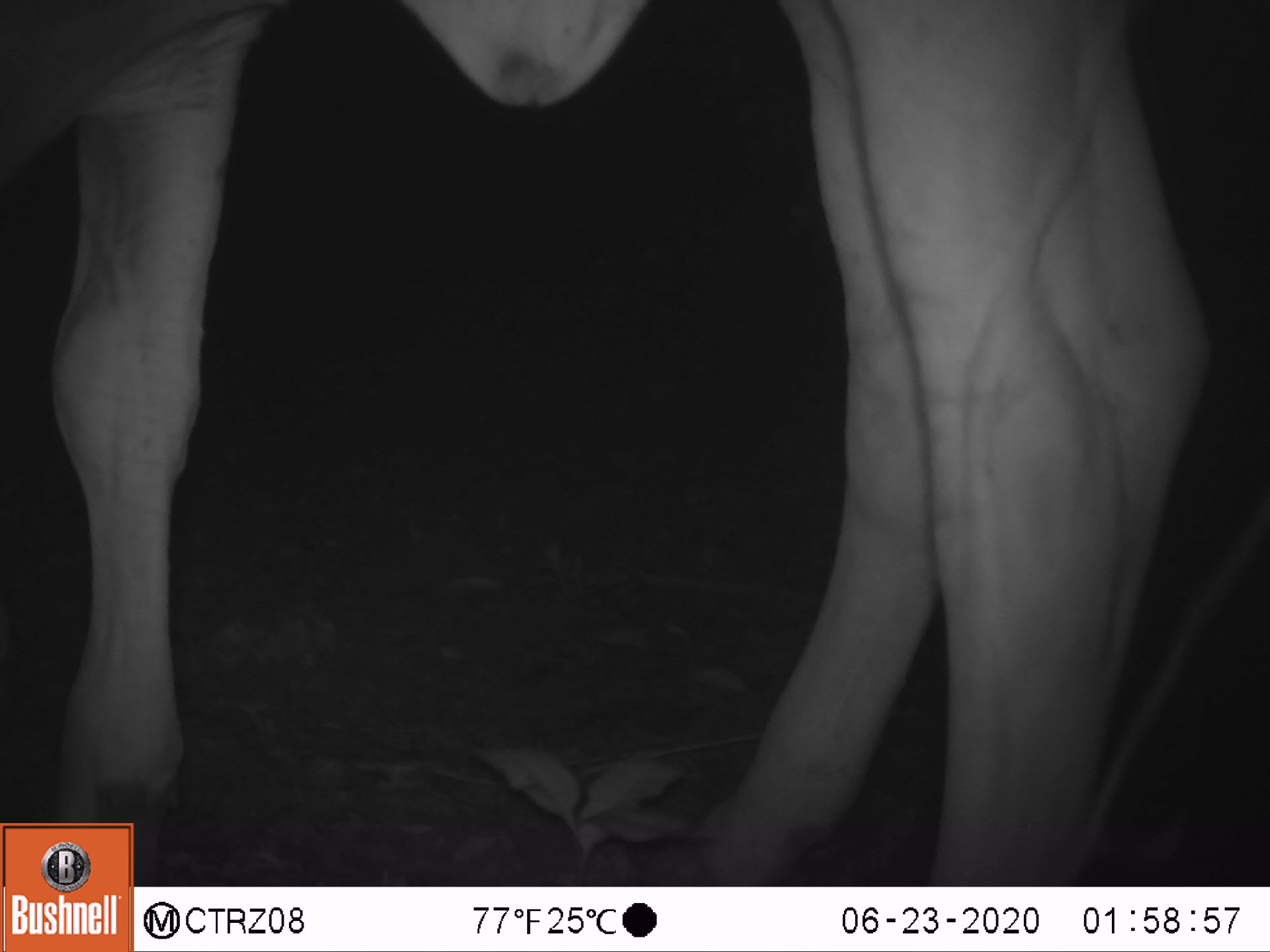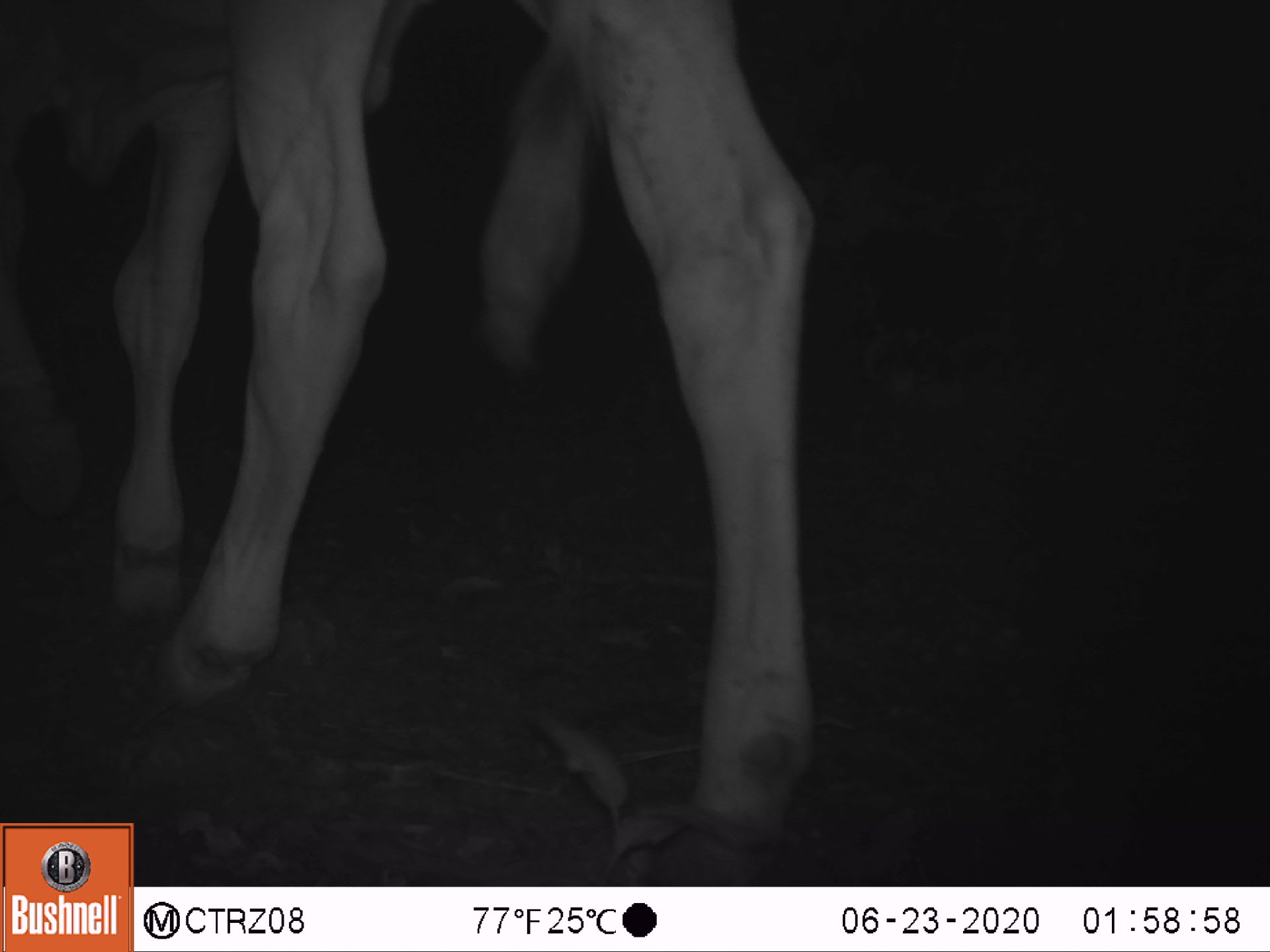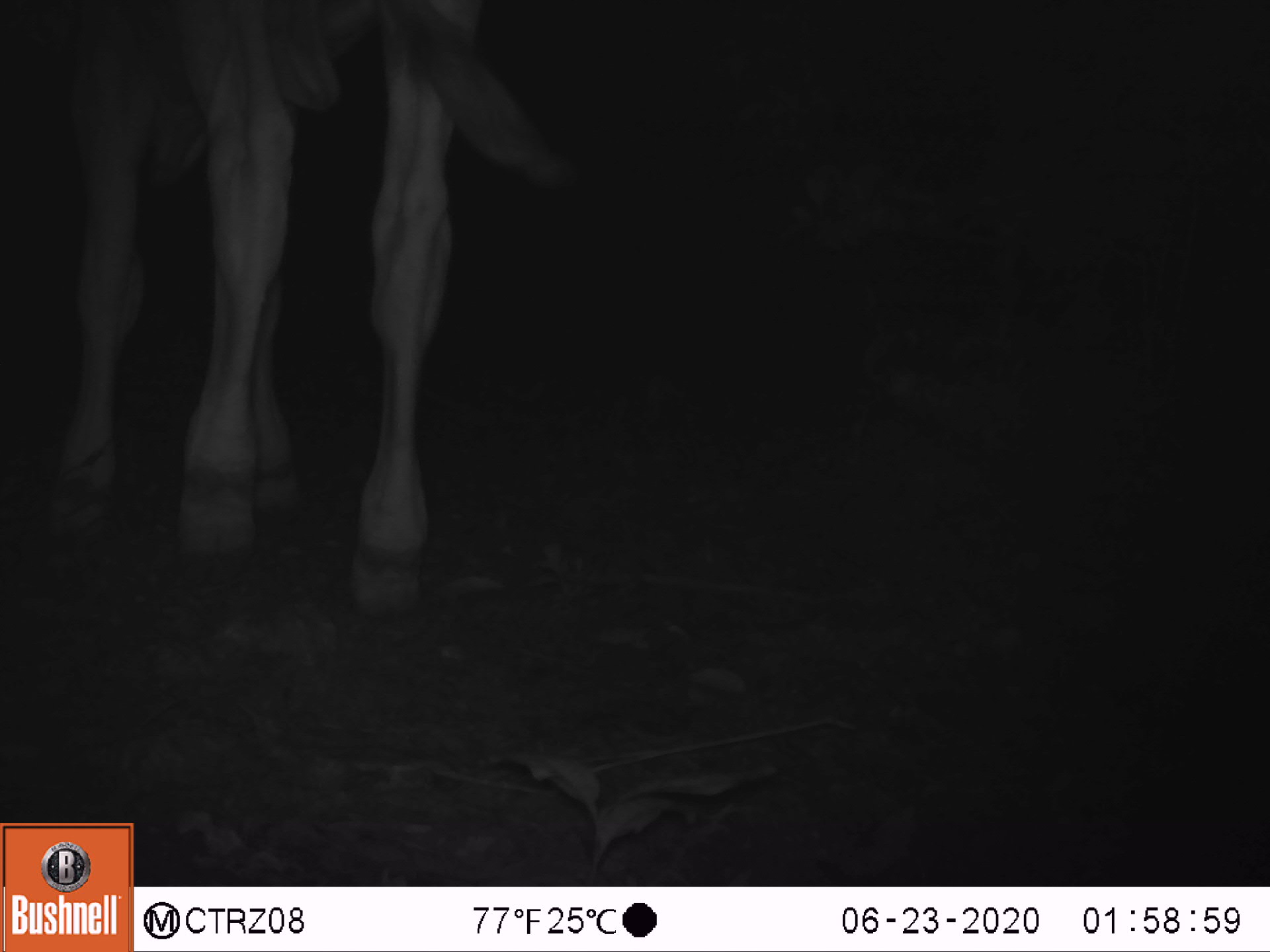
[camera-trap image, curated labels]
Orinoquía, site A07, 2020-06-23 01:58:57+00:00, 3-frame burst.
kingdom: Animalia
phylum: Chordata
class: Mammalia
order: Artiodactyla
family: Bovidae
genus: Bos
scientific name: Bos taurus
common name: cow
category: cattle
Cattle (cow) (Bos taurus).